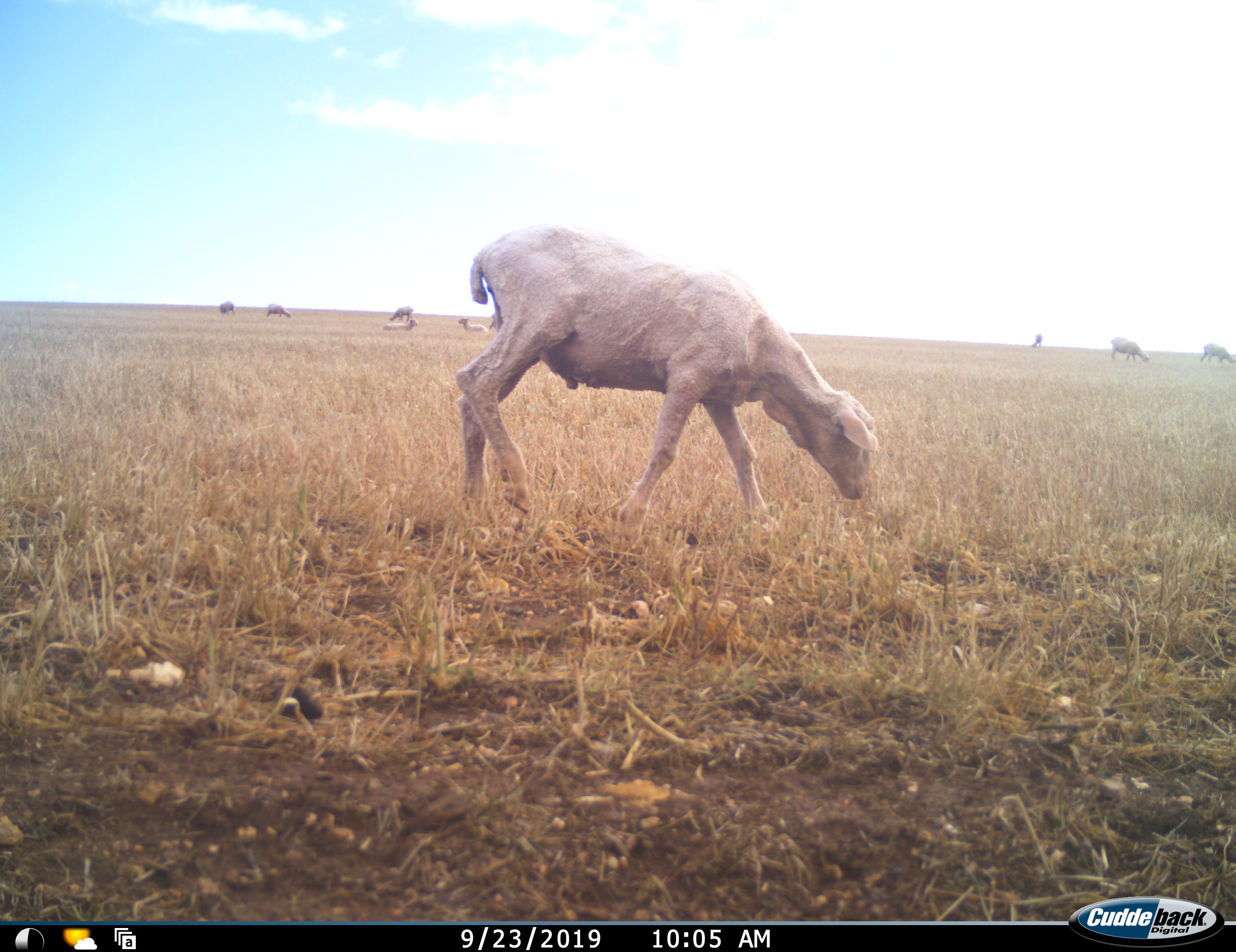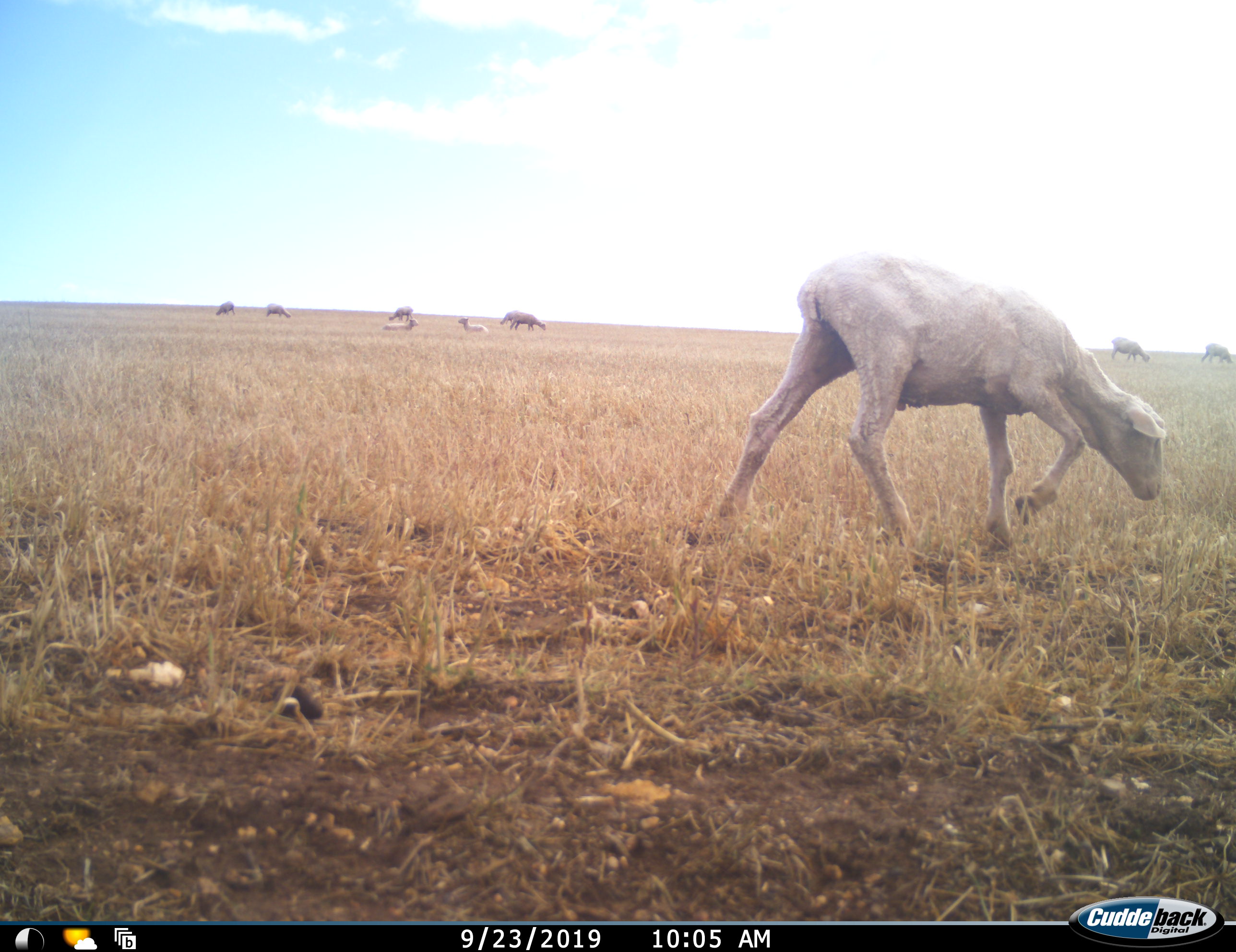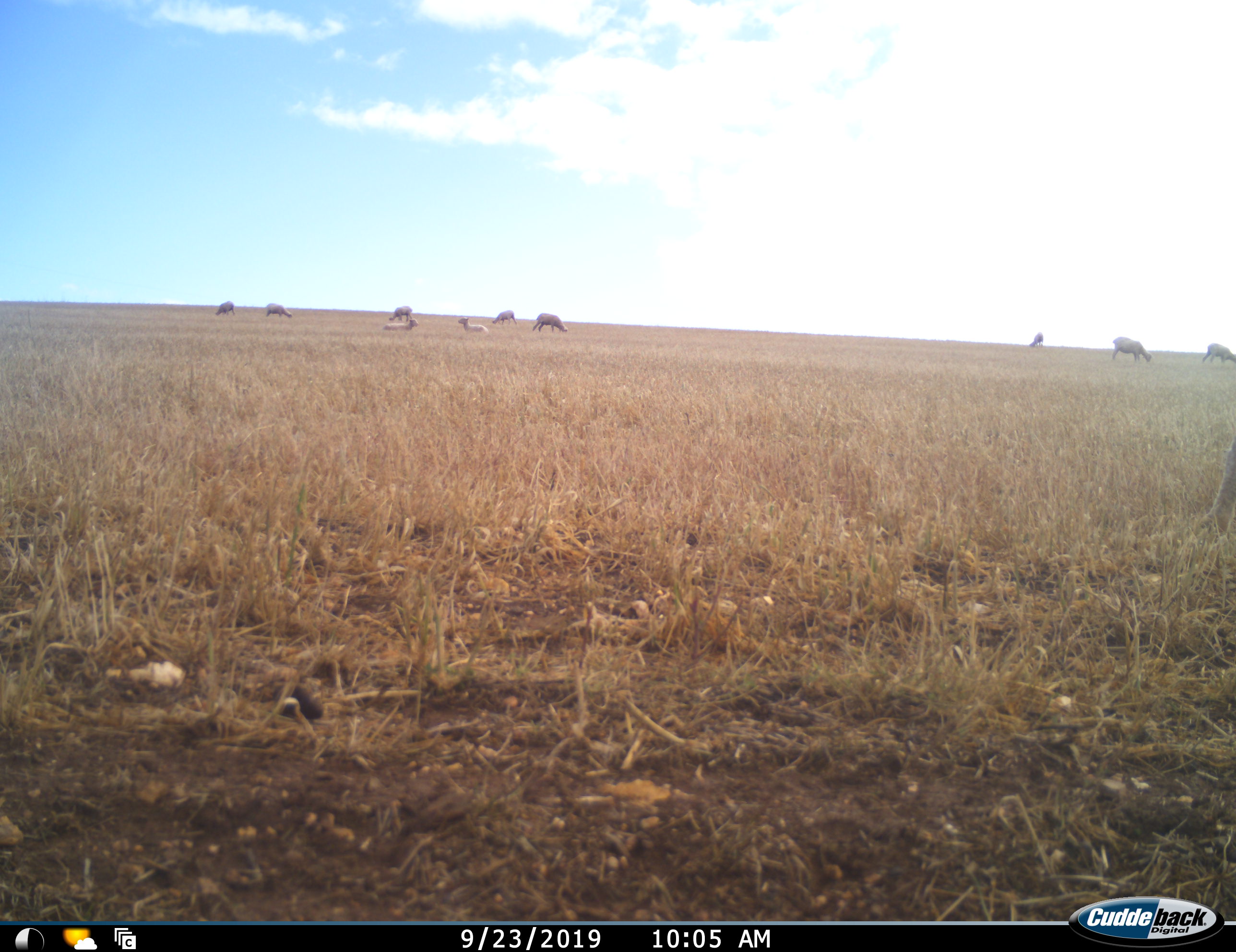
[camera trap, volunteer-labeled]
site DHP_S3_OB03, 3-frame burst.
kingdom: Animalia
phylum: Chordata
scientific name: Vertebrata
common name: domestic animal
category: domesticanimal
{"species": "domesticanimal (domestic animal) (Vertebrata)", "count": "11-50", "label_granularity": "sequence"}